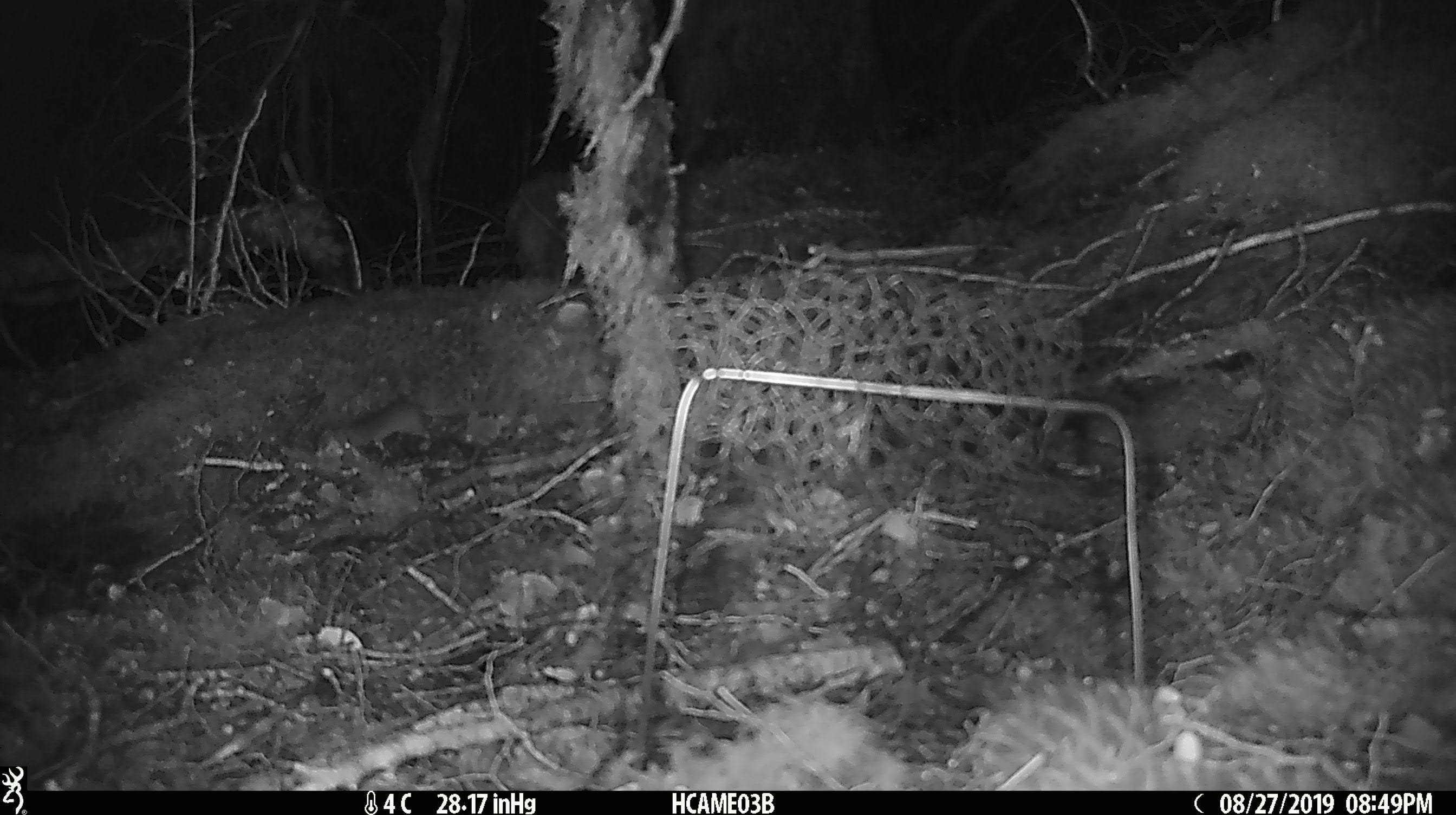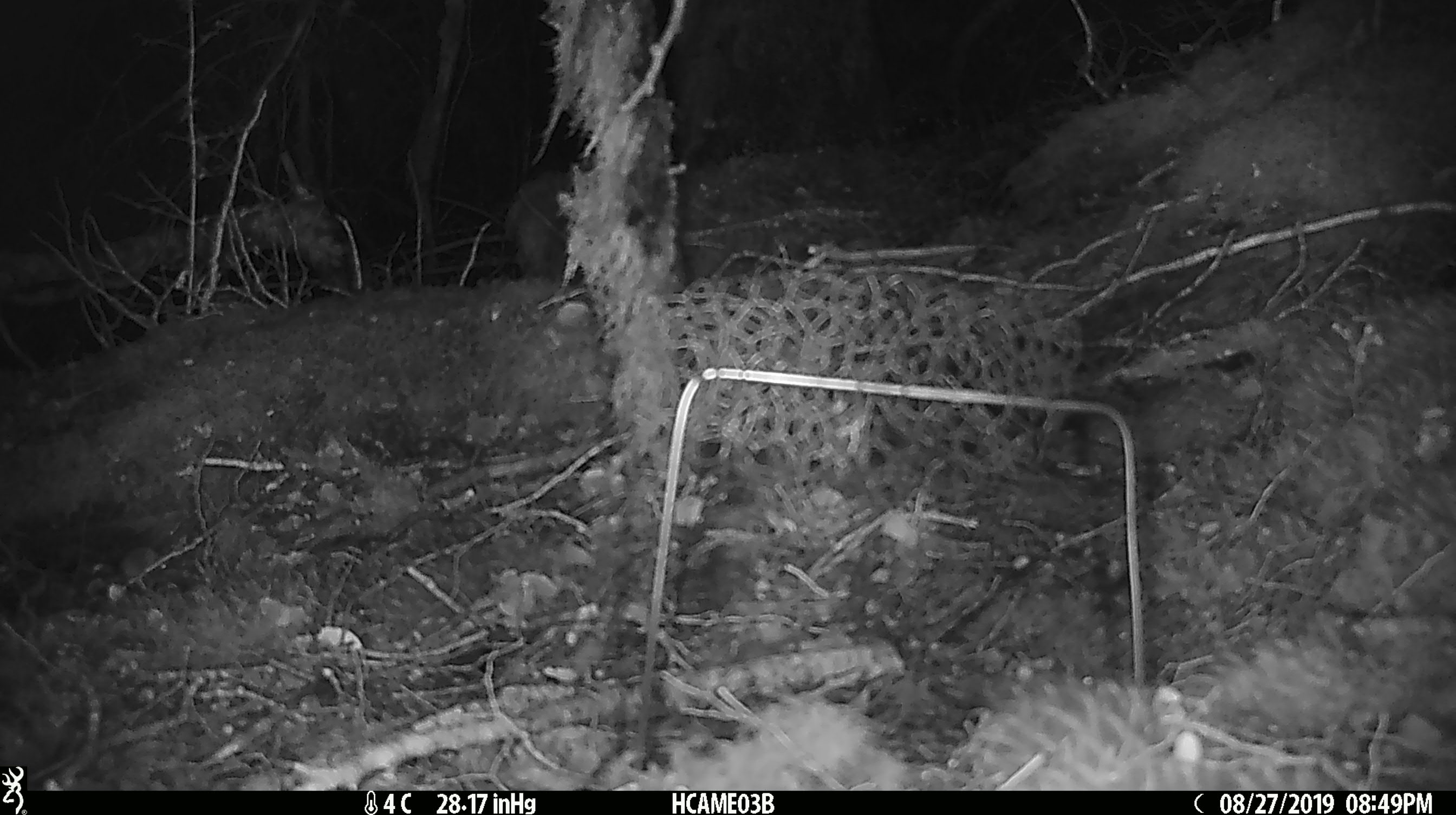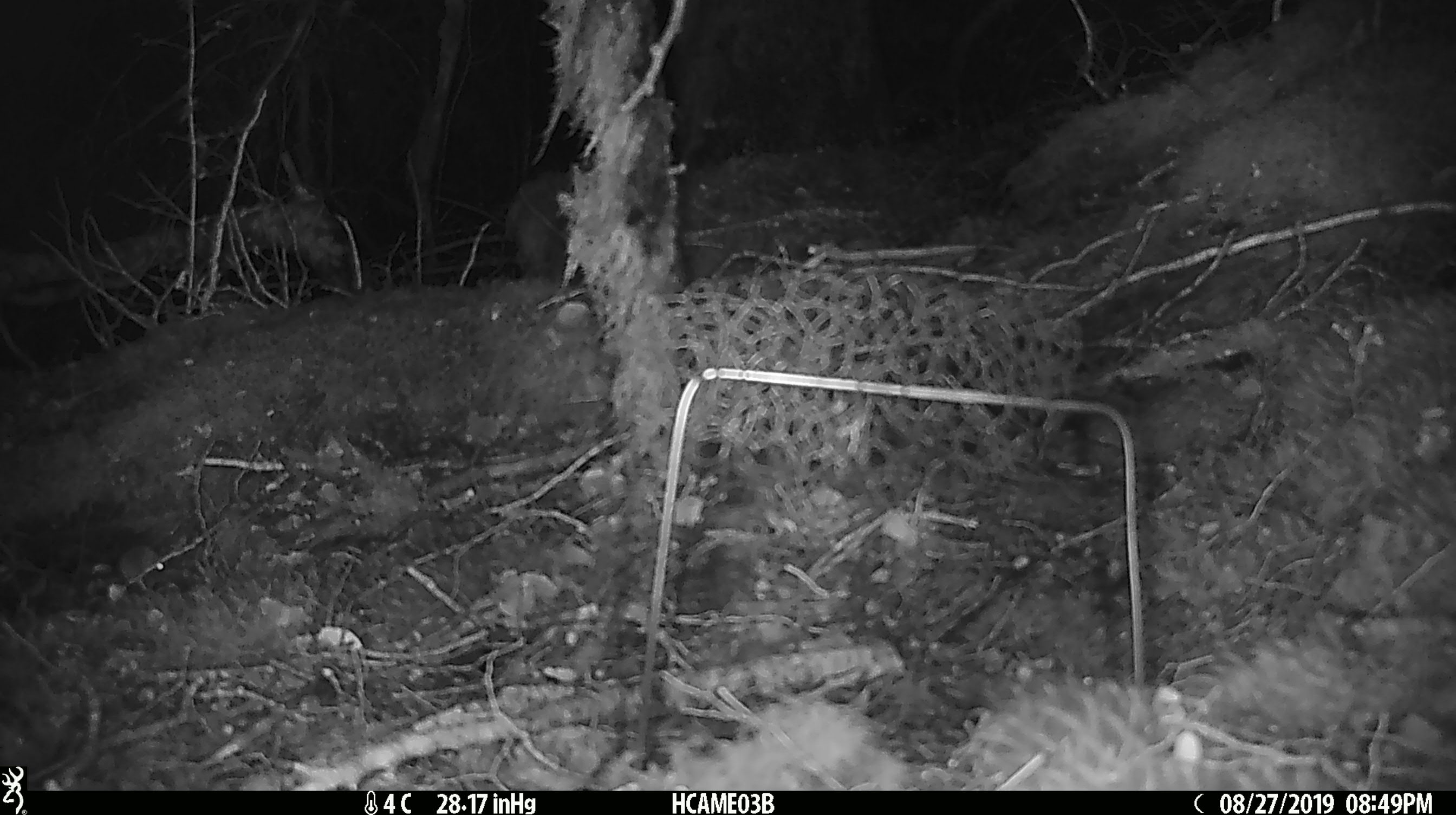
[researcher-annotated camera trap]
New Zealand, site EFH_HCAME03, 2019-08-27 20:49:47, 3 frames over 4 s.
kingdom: Animalia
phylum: Chordata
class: Mammalia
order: Rodentia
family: Muridae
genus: Mus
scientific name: Mus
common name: mouse